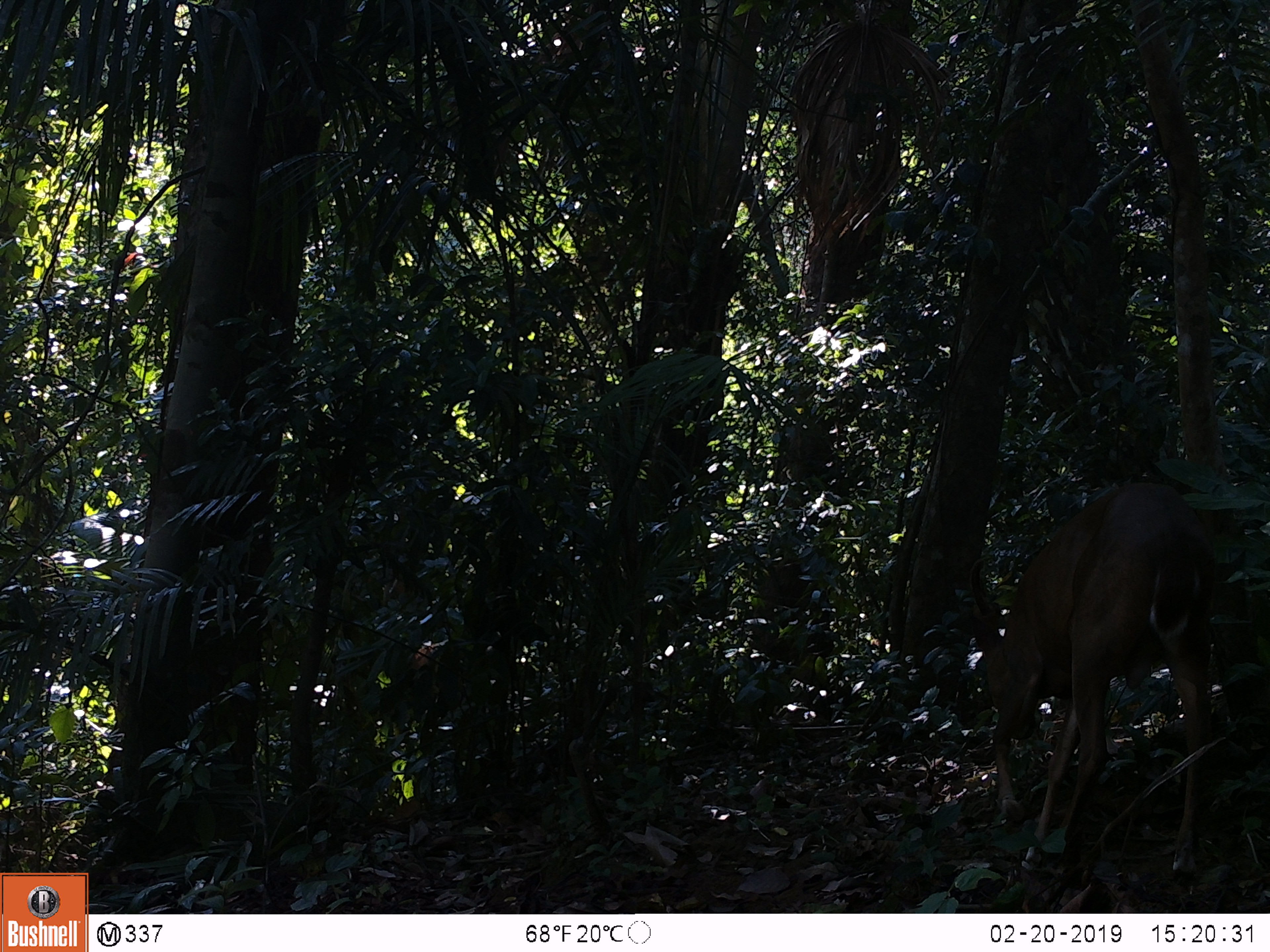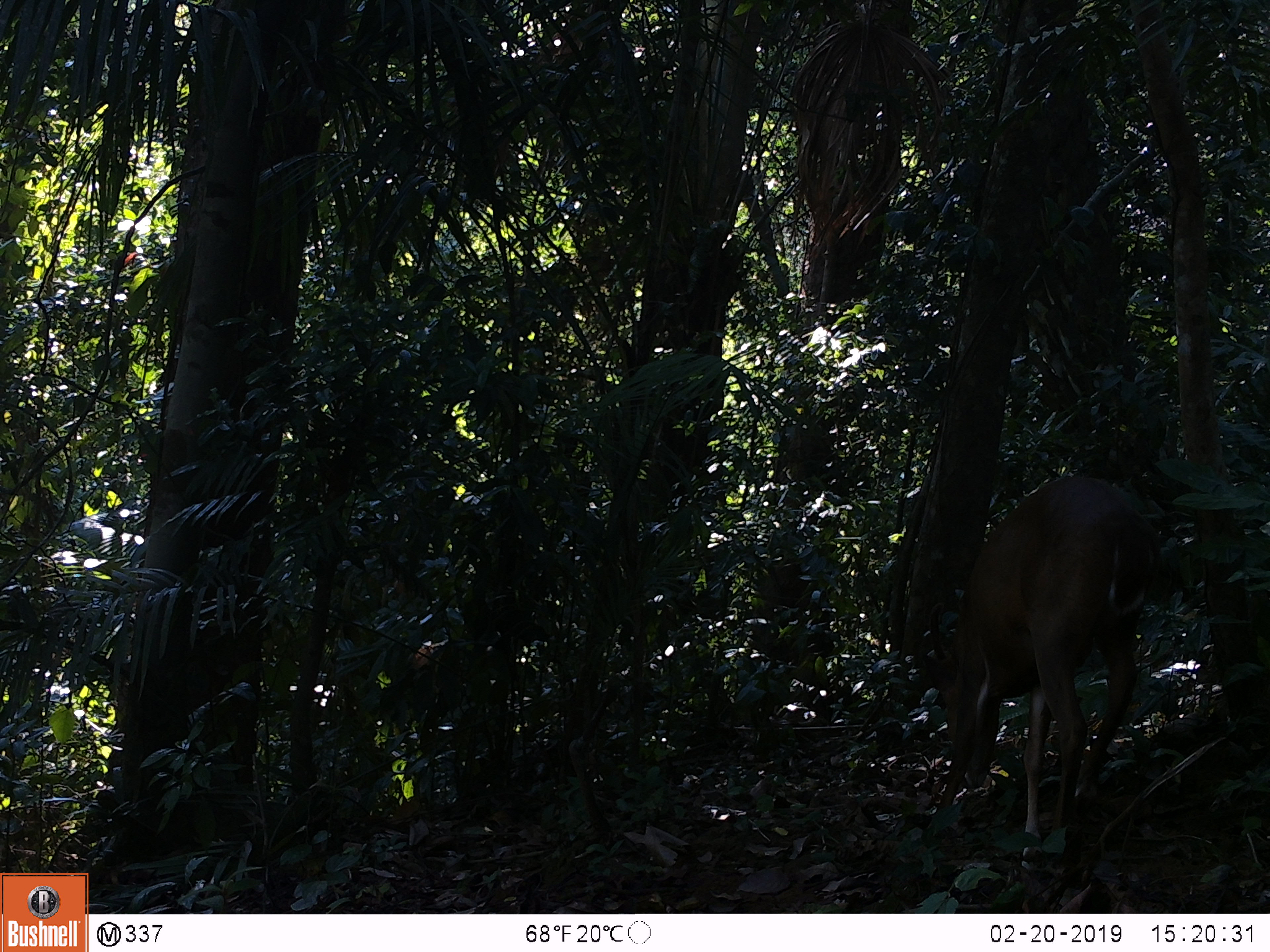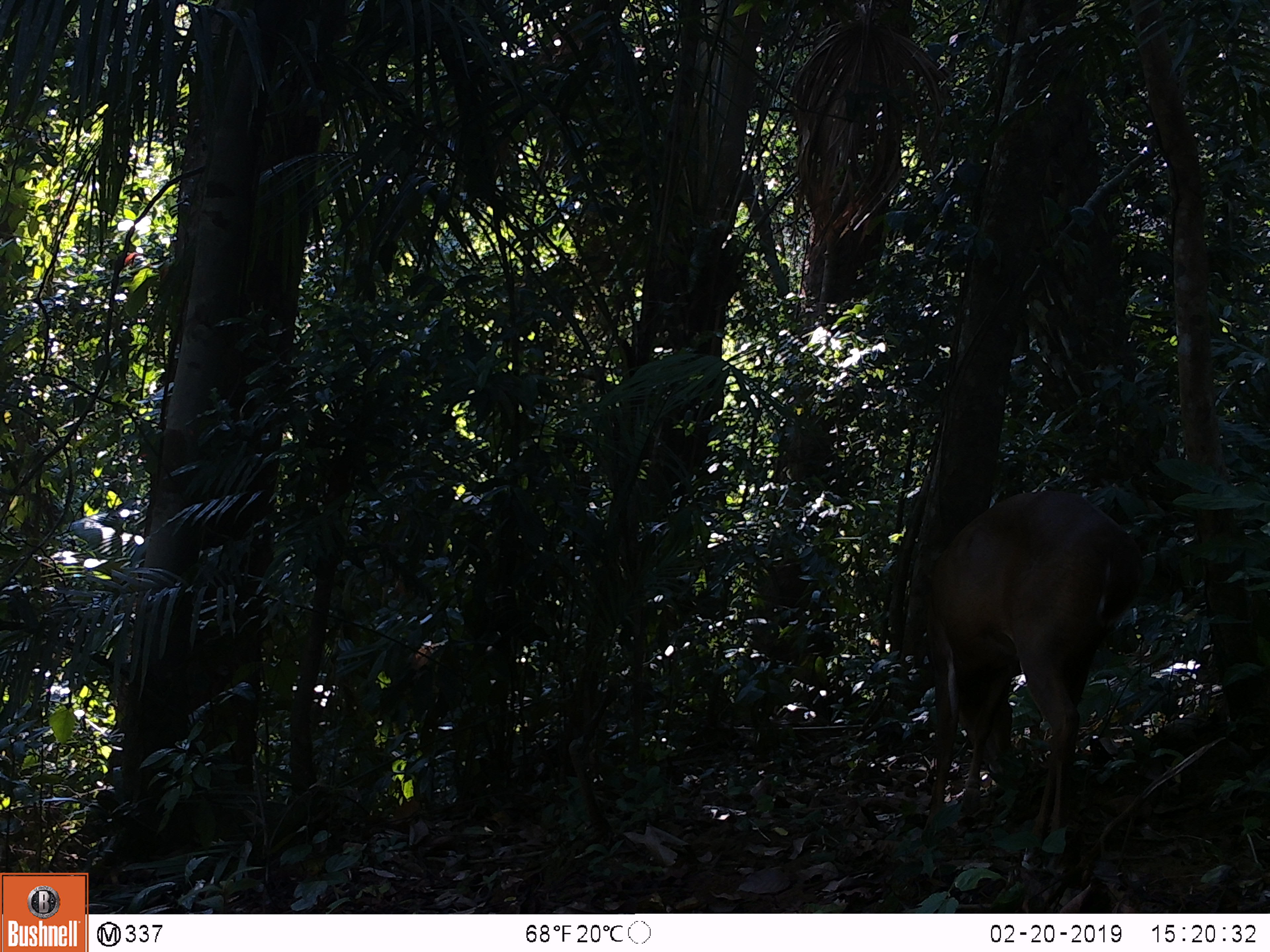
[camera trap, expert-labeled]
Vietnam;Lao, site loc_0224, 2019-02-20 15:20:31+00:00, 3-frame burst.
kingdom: Animalia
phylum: Chordata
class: Mammalia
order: Artiodactyla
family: Cervidae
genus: Muntiacus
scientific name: Muntiacus vuquangensis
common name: large-antlered muntjac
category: large antlered muntjac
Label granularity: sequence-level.